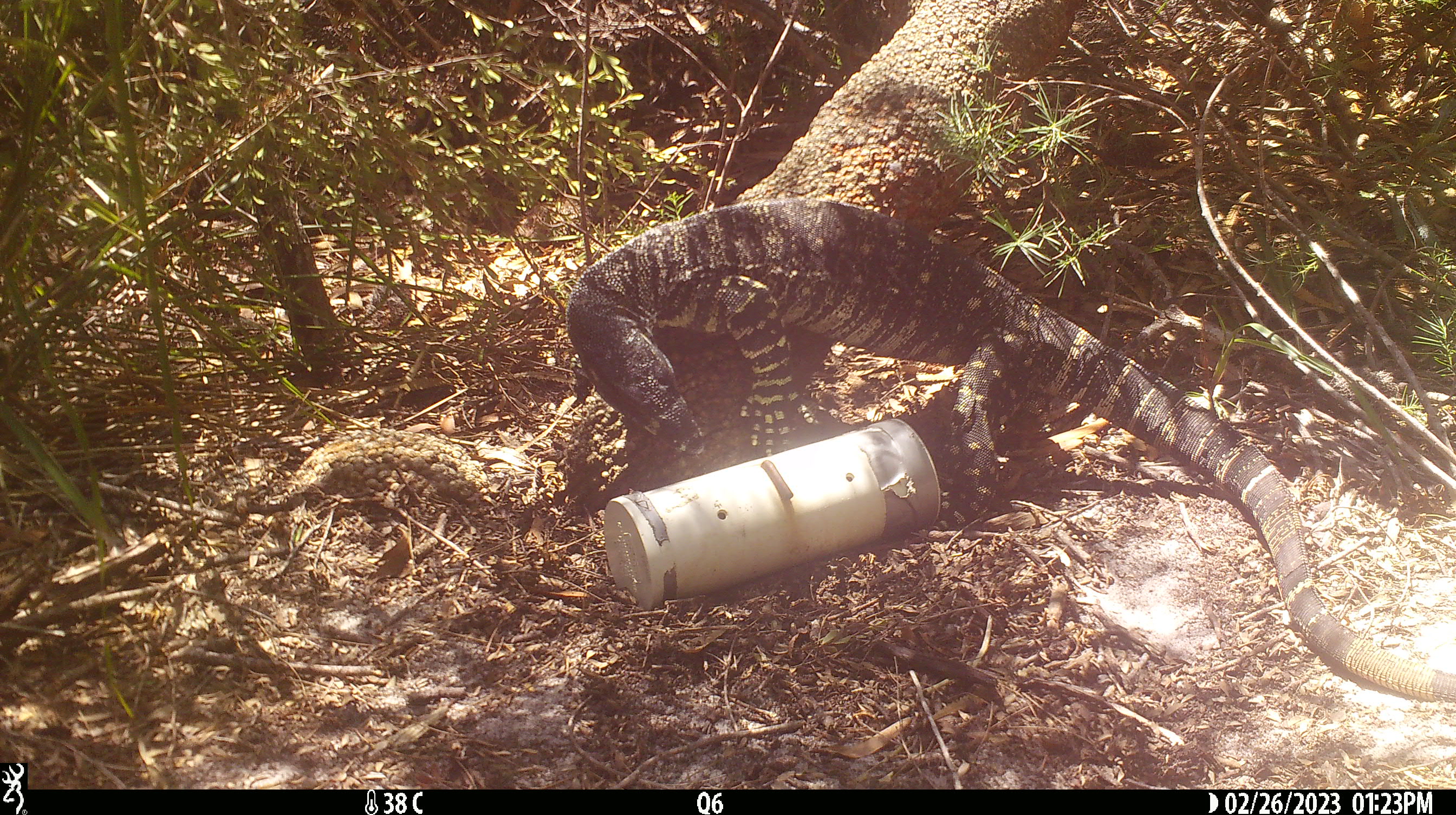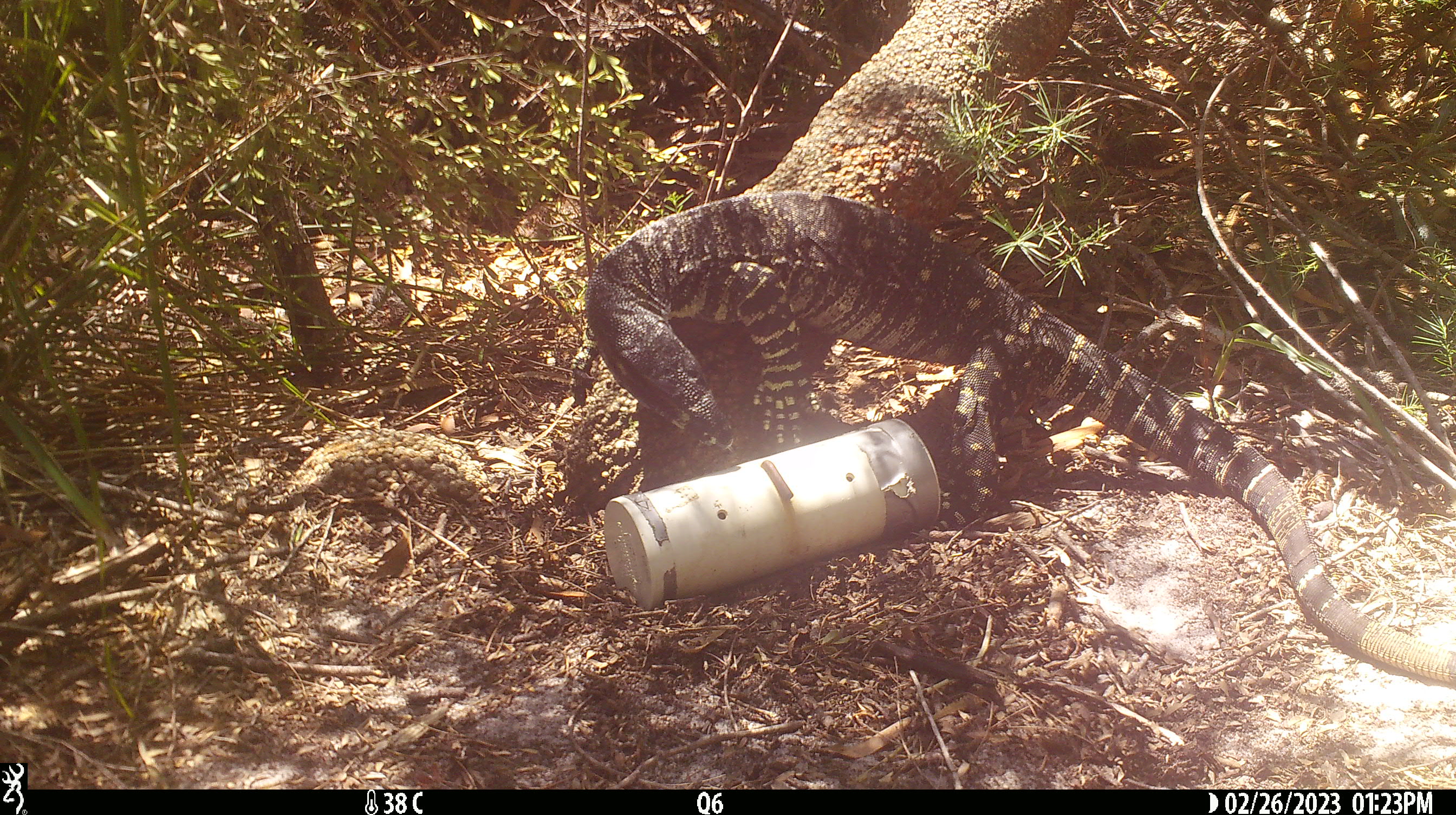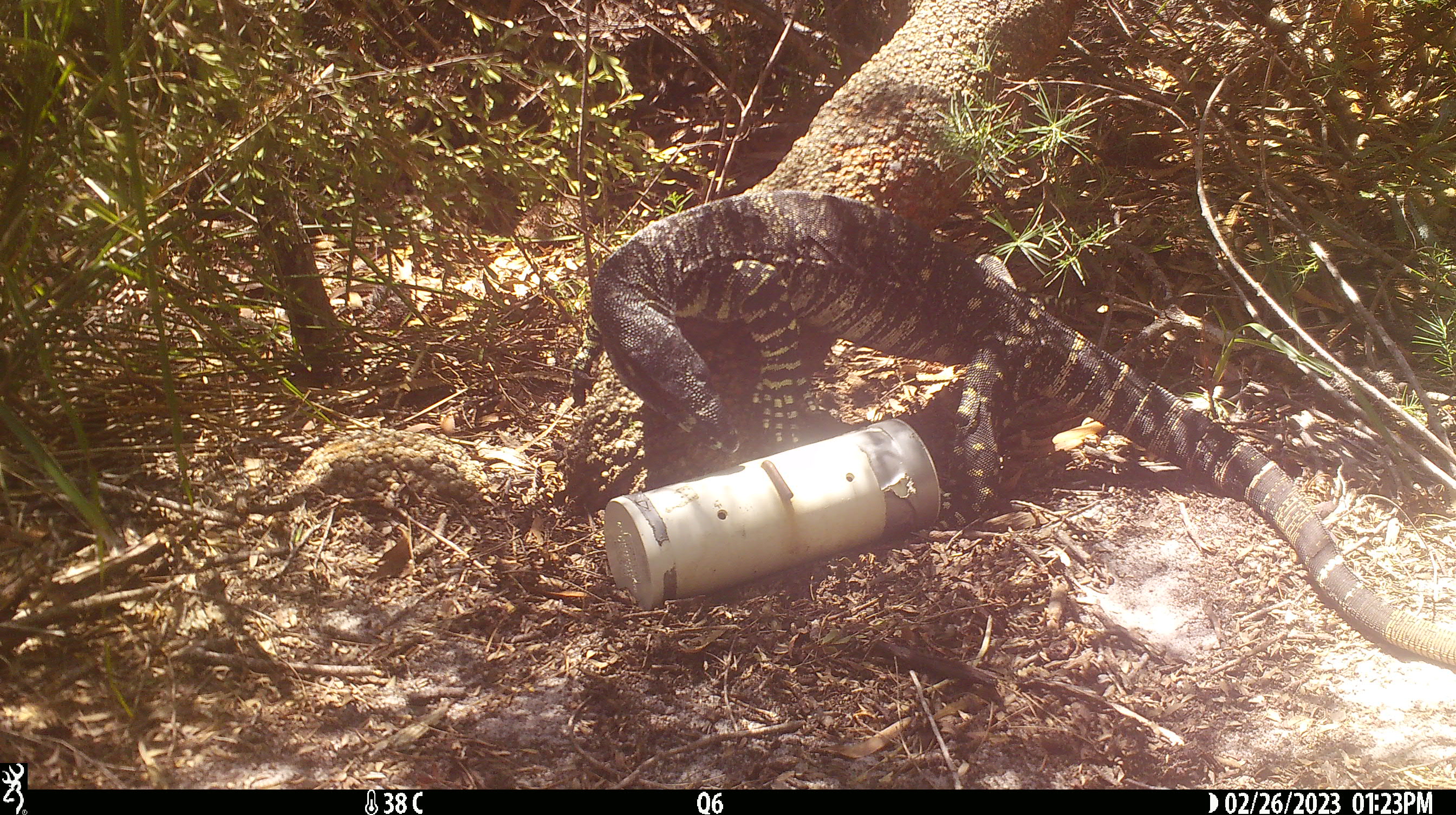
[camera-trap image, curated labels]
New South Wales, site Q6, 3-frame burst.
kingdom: Animalia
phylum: Chordata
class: Reptilia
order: Squamata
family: Varanidae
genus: Varanus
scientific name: Varanus varius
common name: lace monitor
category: goanna